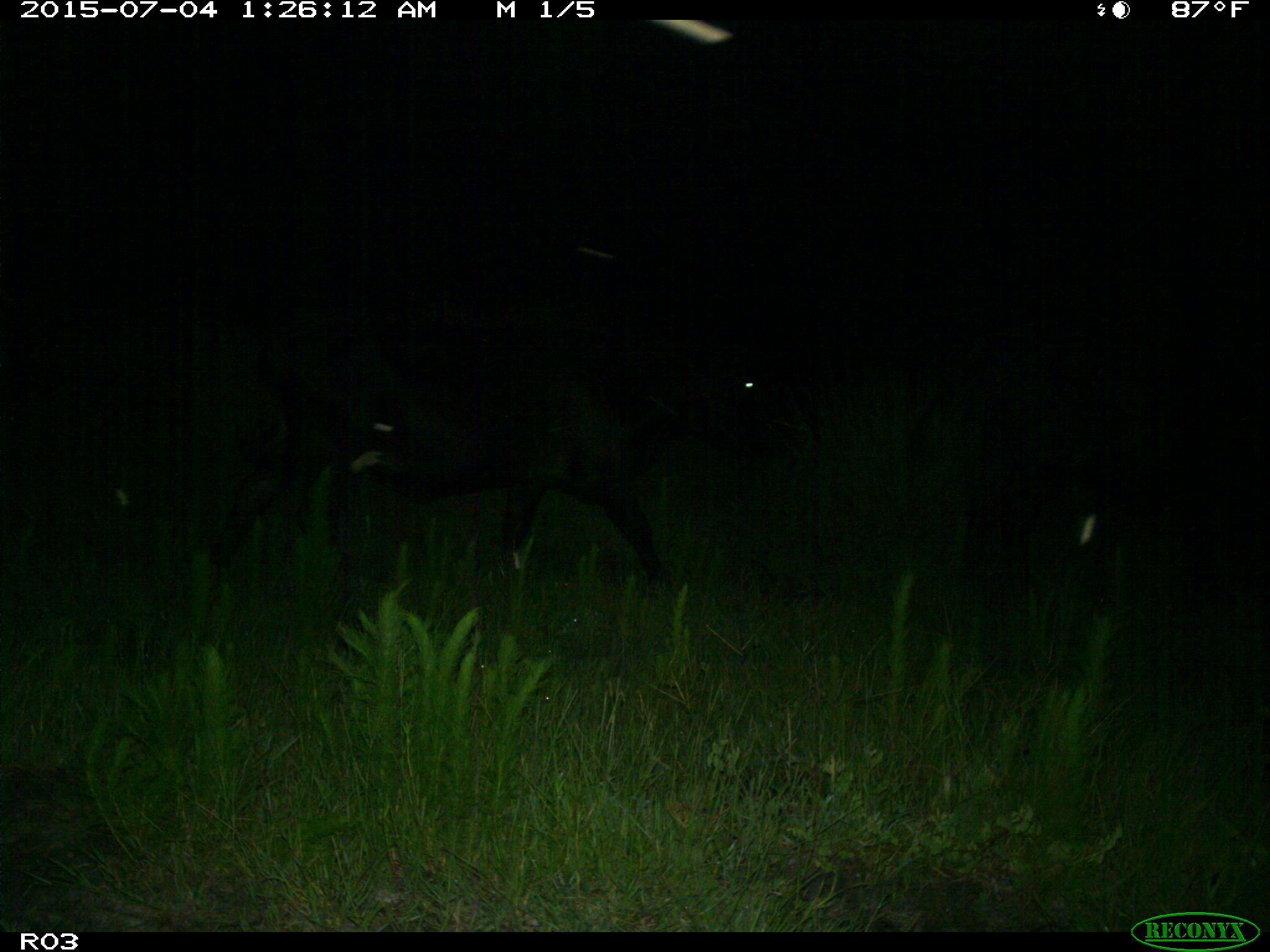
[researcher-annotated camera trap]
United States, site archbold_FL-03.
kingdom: Animalia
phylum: Chordata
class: Mammalia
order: Artiodactyla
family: Bovidae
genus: Bos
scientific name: Bos taurus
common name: domestic cow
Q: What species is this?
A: Bos taurus (domestic cow).